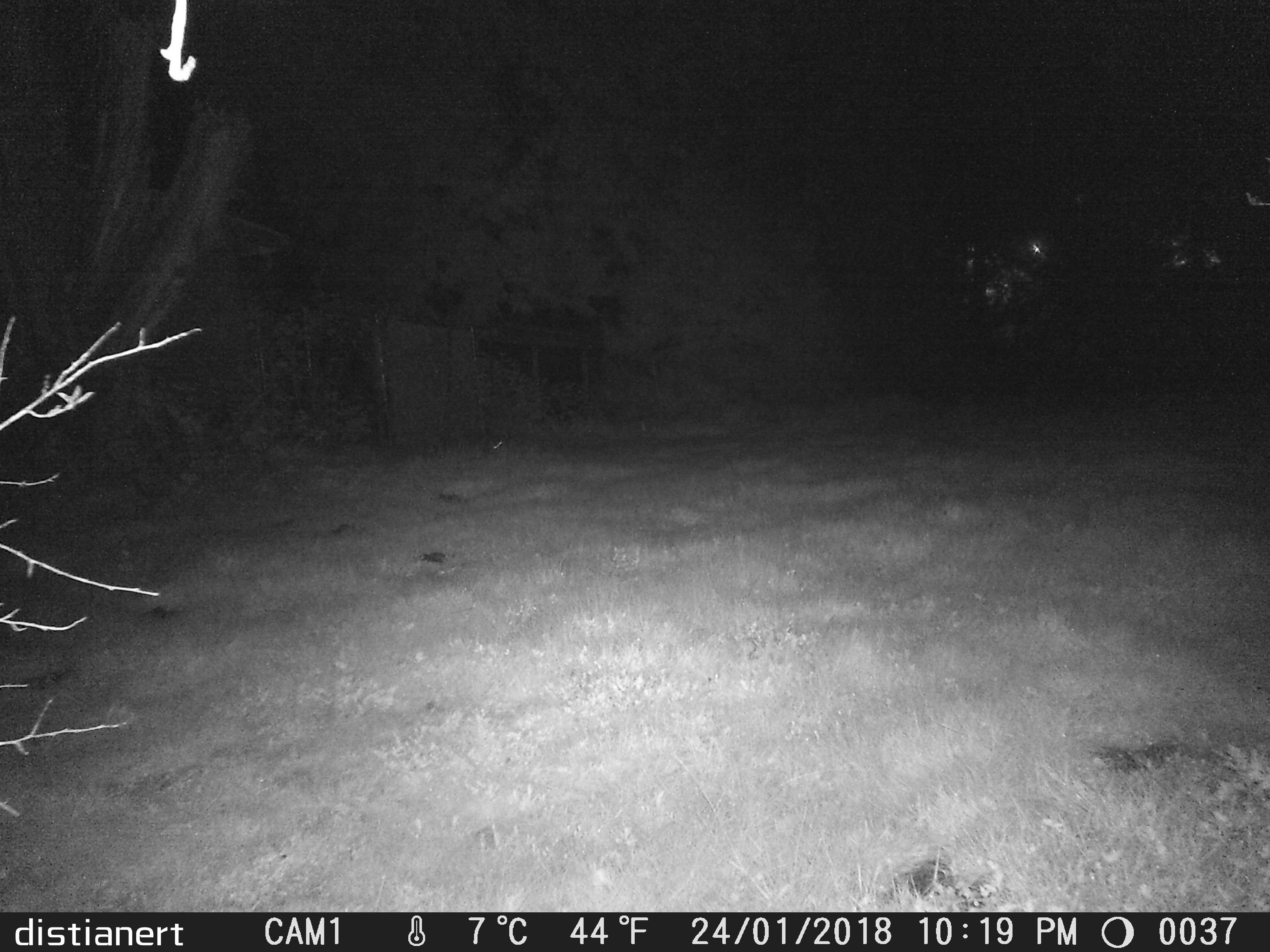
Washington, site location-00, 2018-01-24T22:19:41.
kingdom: Animalia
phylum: Chordata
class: Mammalia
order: Lagomorpha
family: Leporidae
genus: Sylvilagus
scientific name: Sylvilagus floridanus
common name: eastern cottontail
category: rabbit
Rabbit (eastern cottontail) (Sylvilagus floridanus).